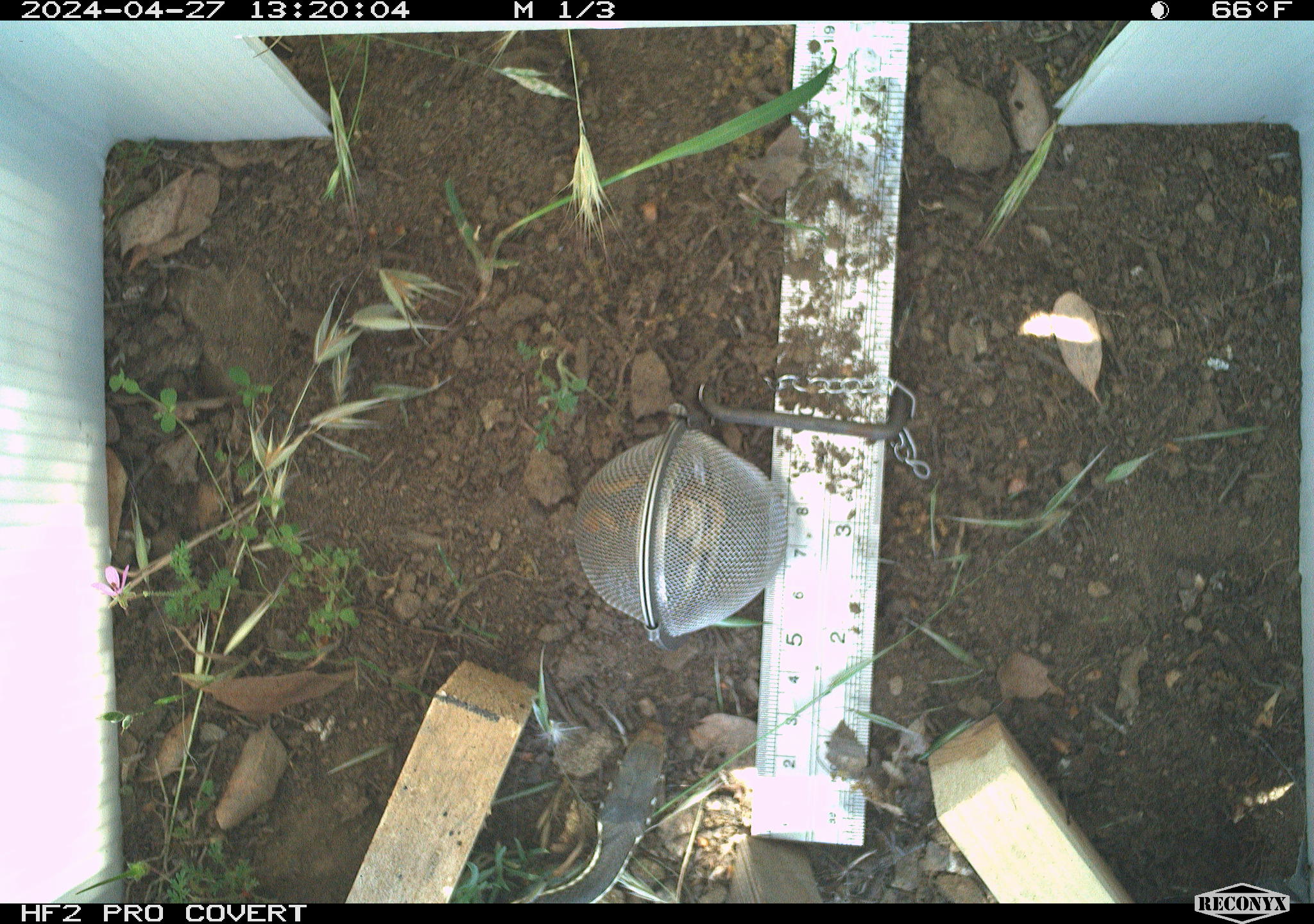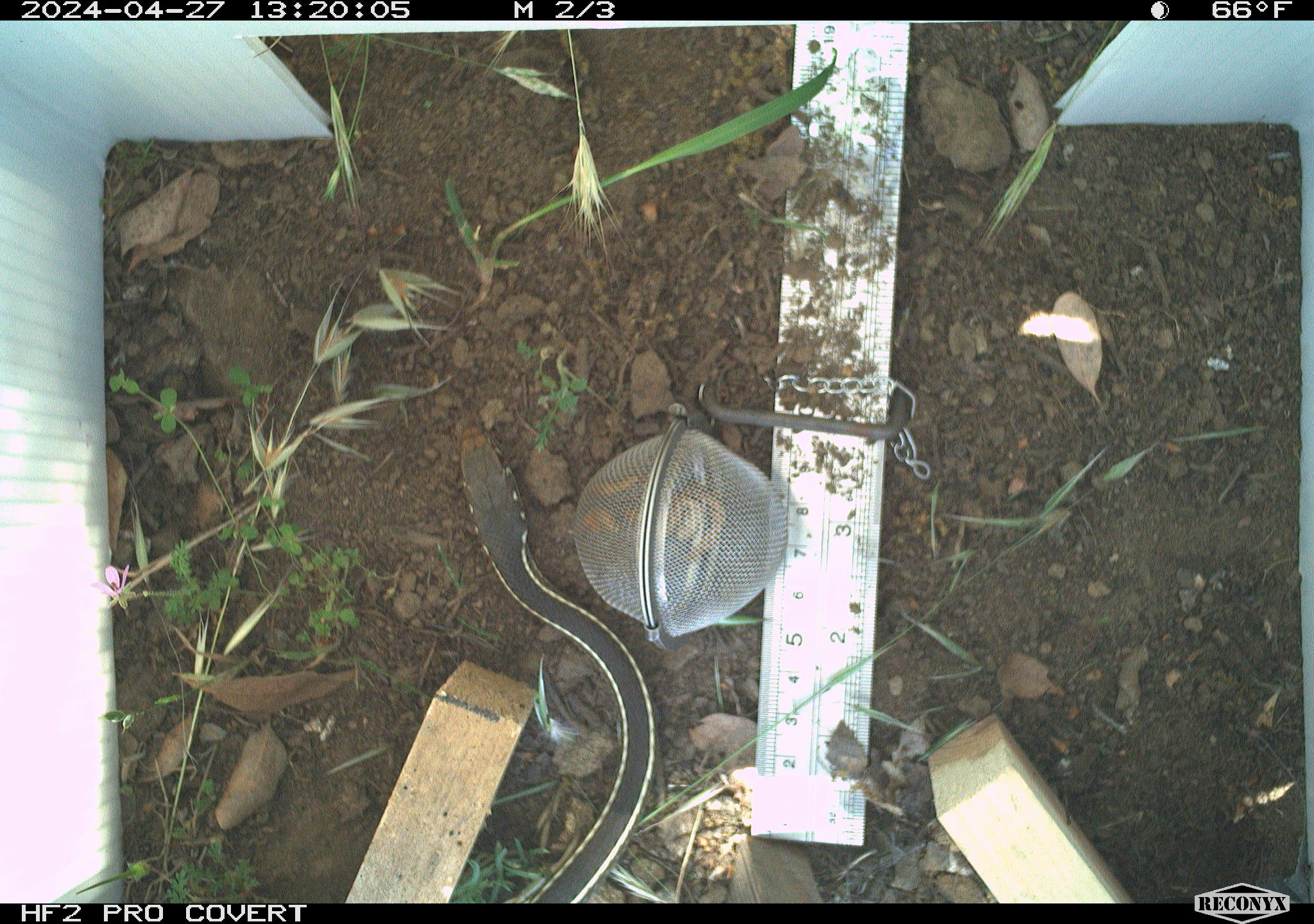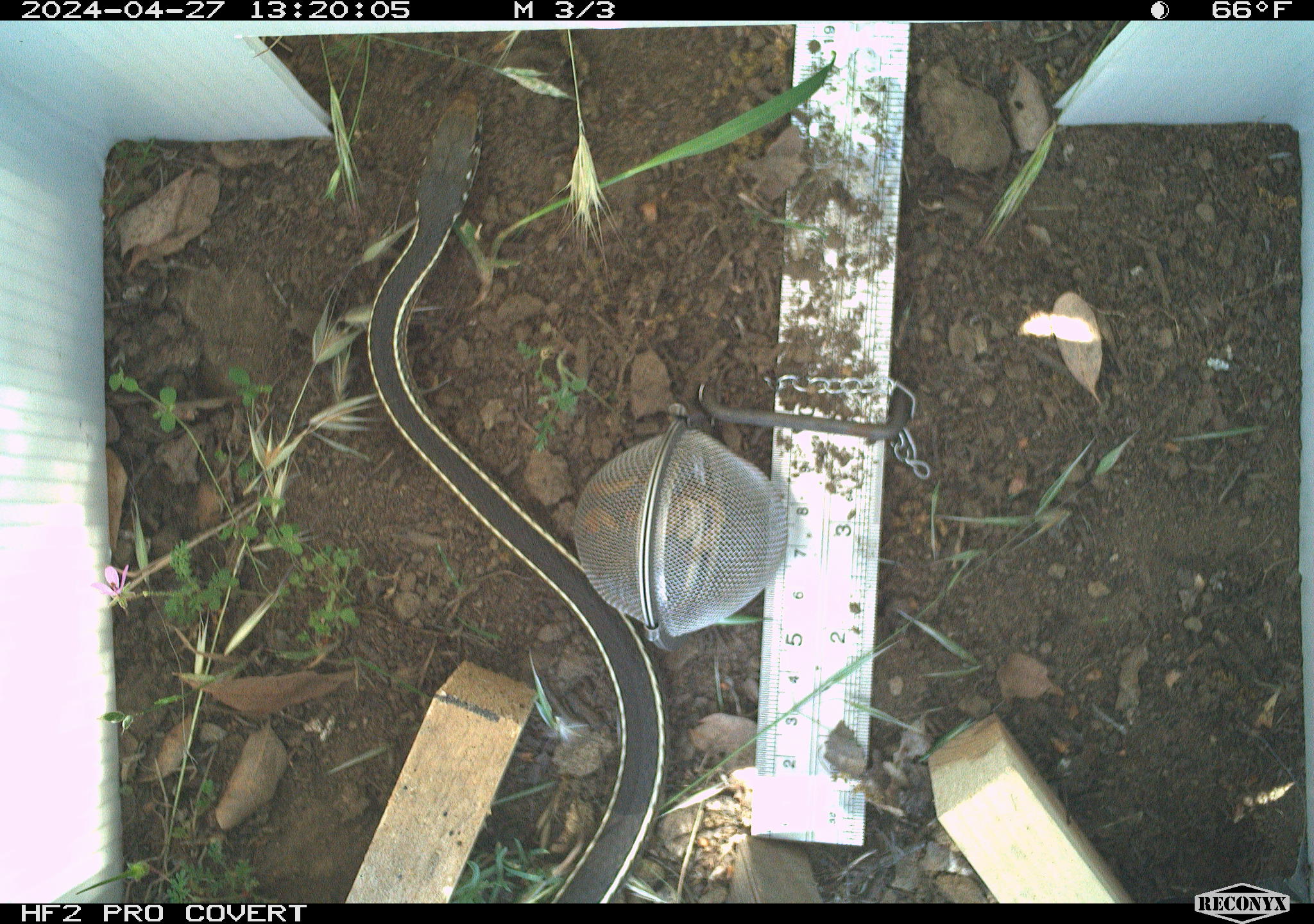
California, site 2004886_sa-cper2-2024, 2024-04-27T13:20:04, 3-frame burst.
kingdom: Animalia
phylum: Chordata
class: Reptilia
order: Squamata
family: Colubridae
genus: Thamnophis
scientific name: Thamnophis sirtalis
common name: common gartersnake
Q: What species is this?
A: Common gartersnake (Thamnophis sirtalis).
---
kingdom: Animalia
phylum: Chordata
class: Reptilia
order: Squamata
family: Colubridae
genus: Masticophis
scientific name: Masticophis lateralis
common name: striped racer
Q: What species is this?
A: Striped racer (Masticophis lateralis).